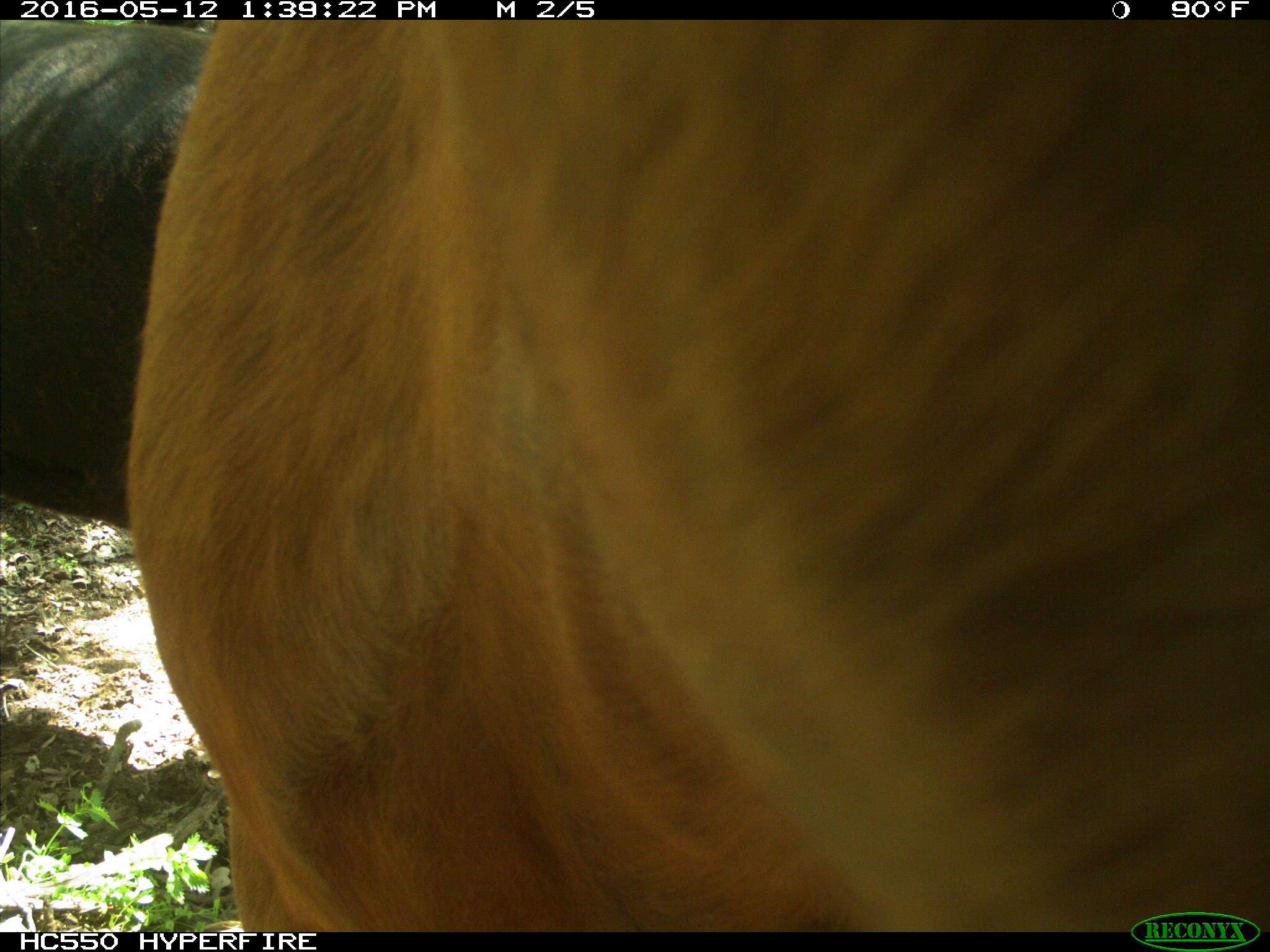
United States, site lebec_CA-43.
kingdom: Animalia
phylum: Chordata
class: Mammalia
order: Artiodactyla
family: Bovidae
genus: Bos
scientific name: Bos taurus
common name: domestic cow